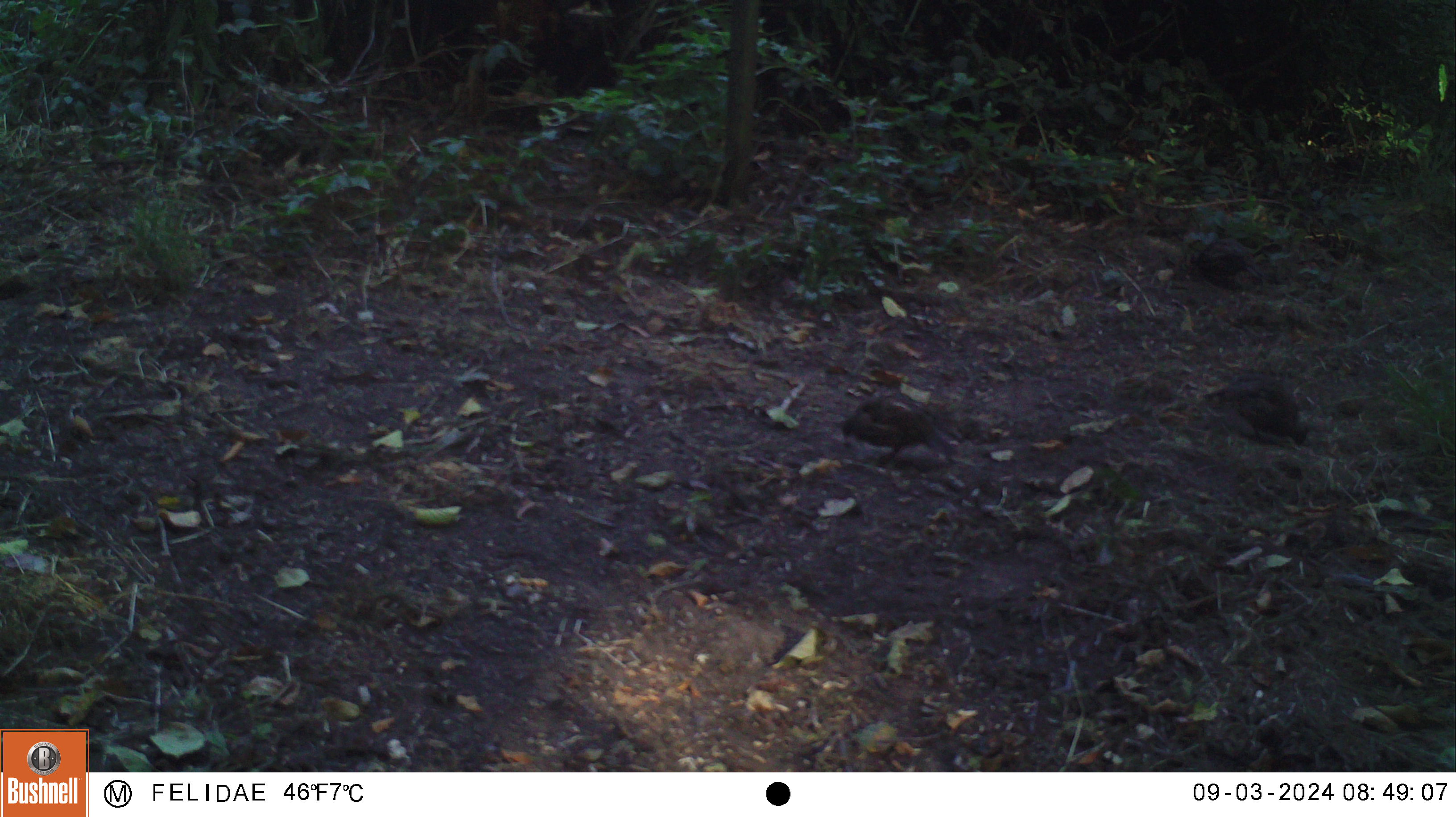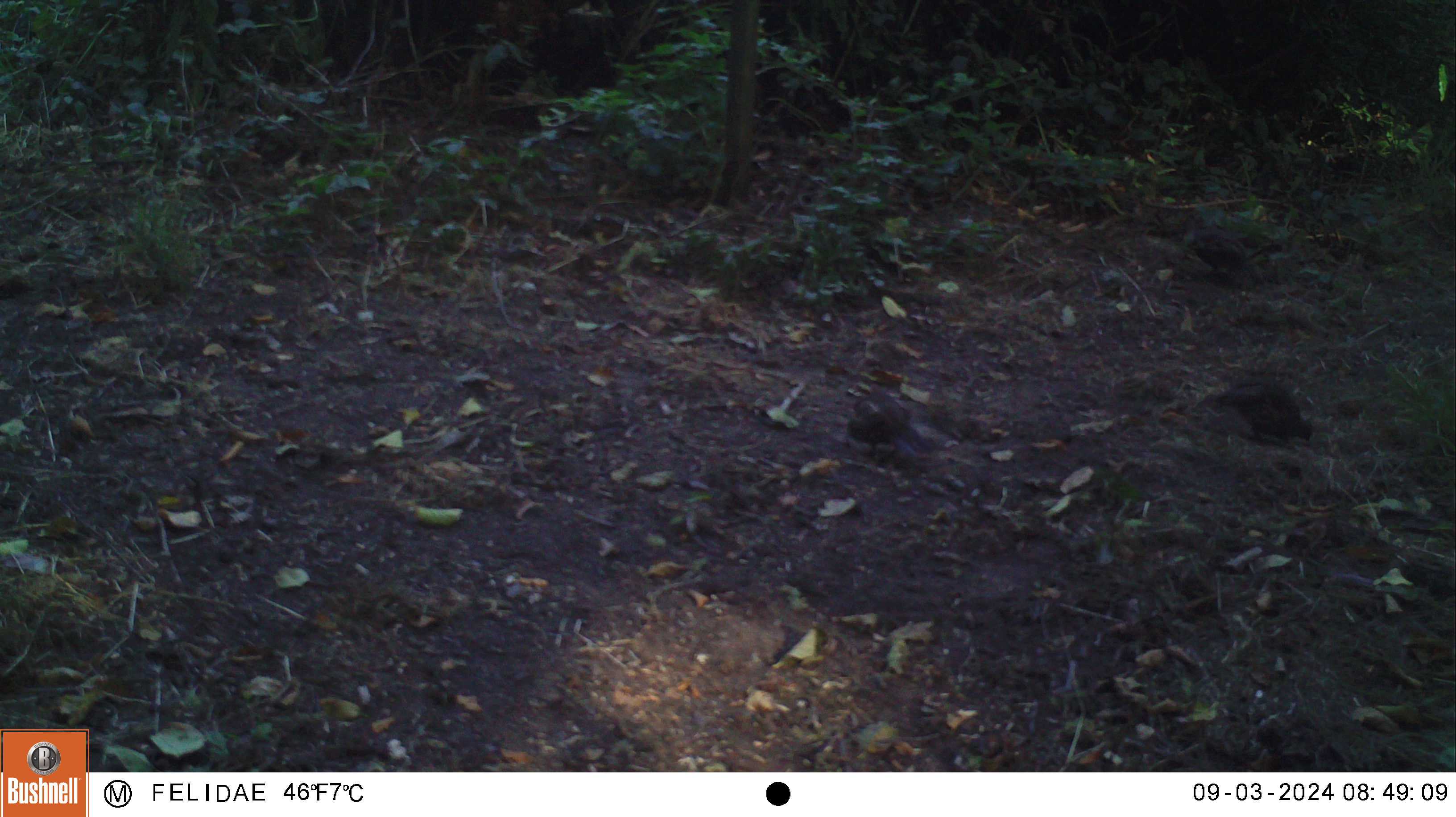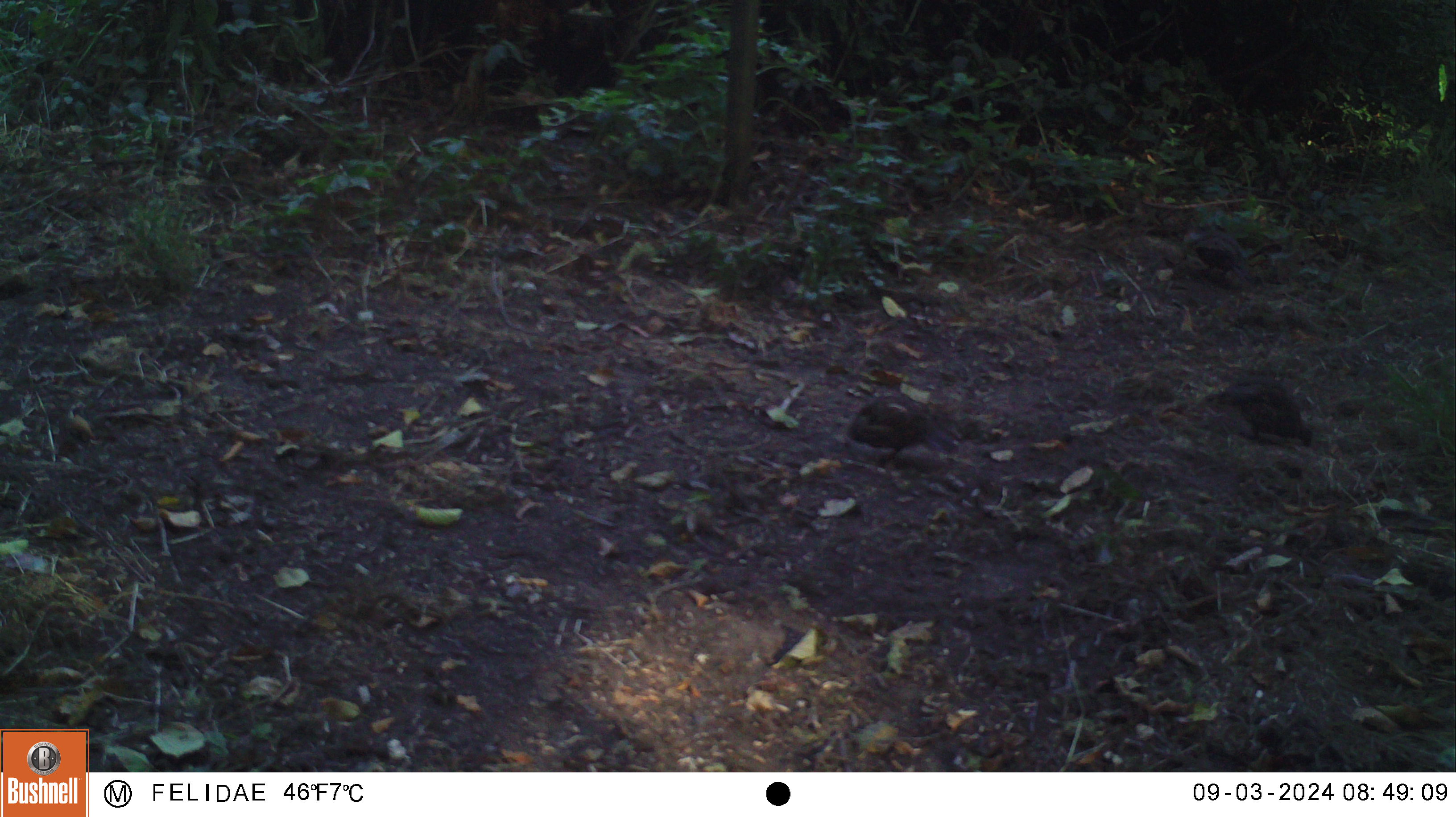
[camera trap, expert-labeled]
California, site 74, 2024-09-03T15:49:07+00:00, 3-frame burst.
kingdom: Animalia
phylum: Chordata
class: Aves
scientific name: Aves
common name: bird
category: unknown bird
Unknown bird (bird) (Aves).